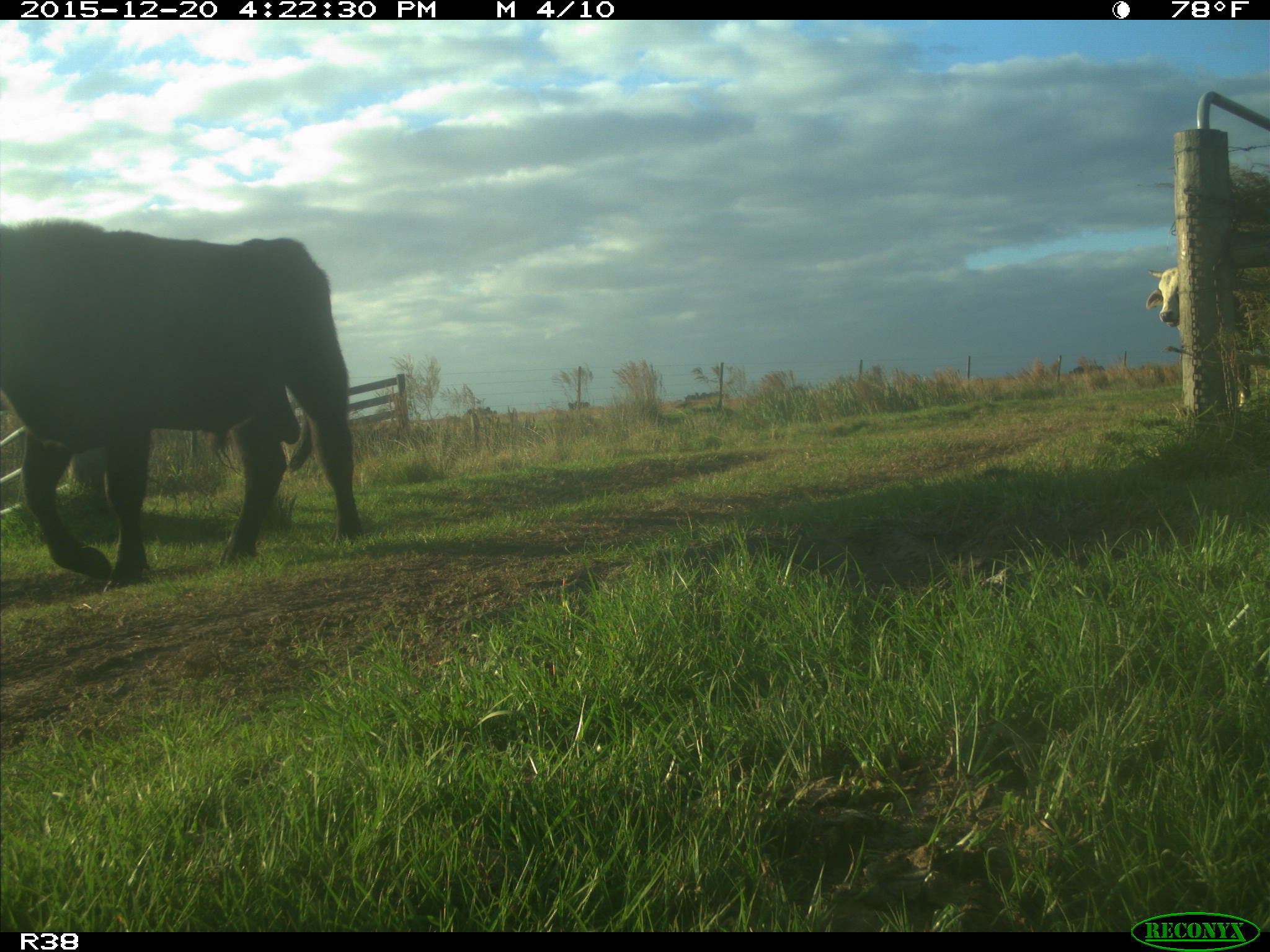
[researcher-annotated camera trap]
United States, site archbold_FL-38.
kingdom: Animalia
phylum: Chordata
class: Mammalia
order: Artiodactyla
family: Bovidae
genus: Bos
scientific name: Bos taurus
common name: domestic cow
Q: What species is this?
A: Bos taurus (domestic cow).